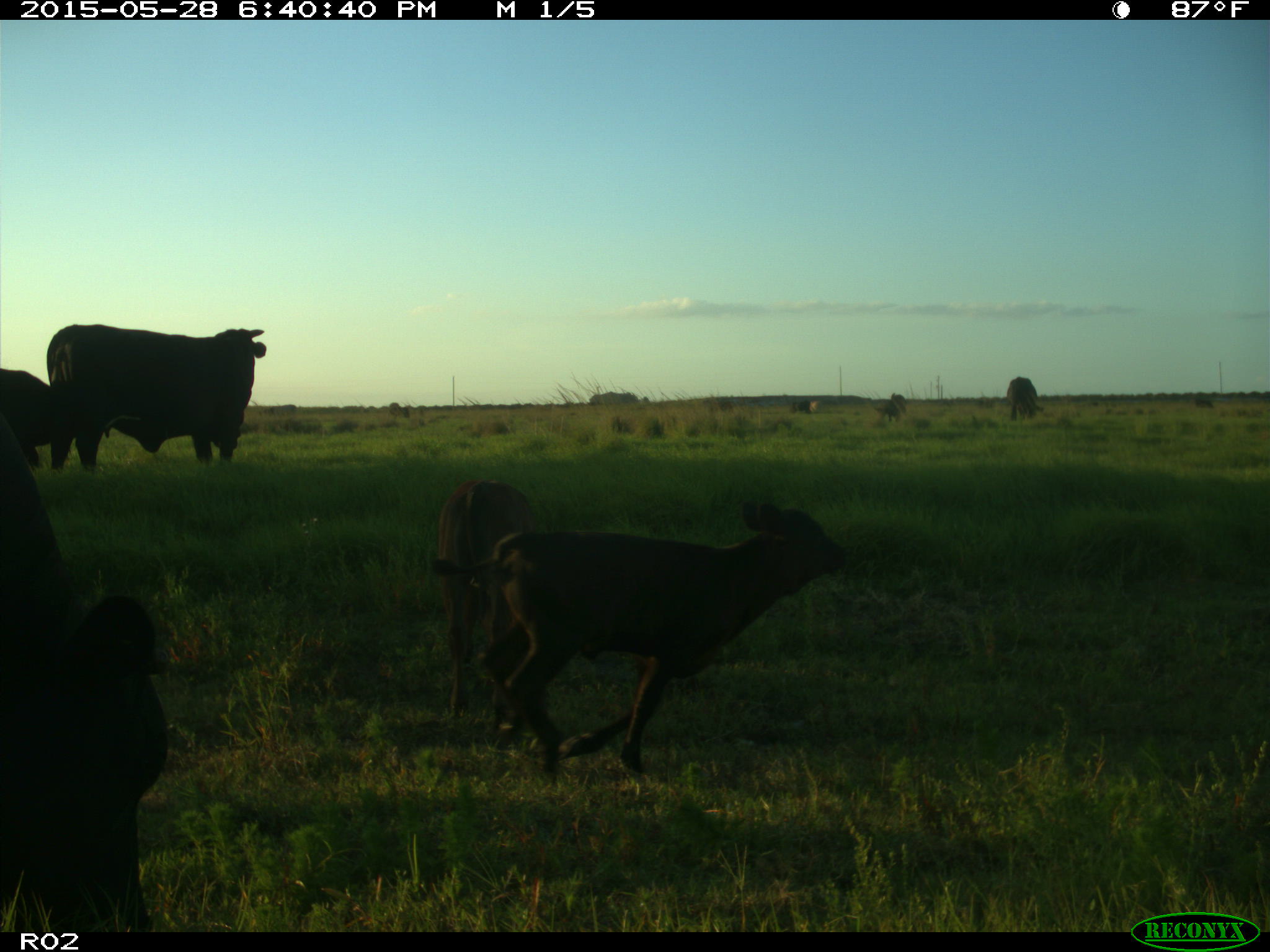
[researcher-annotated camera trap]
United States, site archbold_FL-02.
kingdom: Animalia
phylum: Chordata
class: Mammalia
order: Artiodactyla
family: Bovidae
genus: Bos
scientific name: Bos taurus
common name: domestic cow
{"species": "Bos taurus (domestic cow)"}